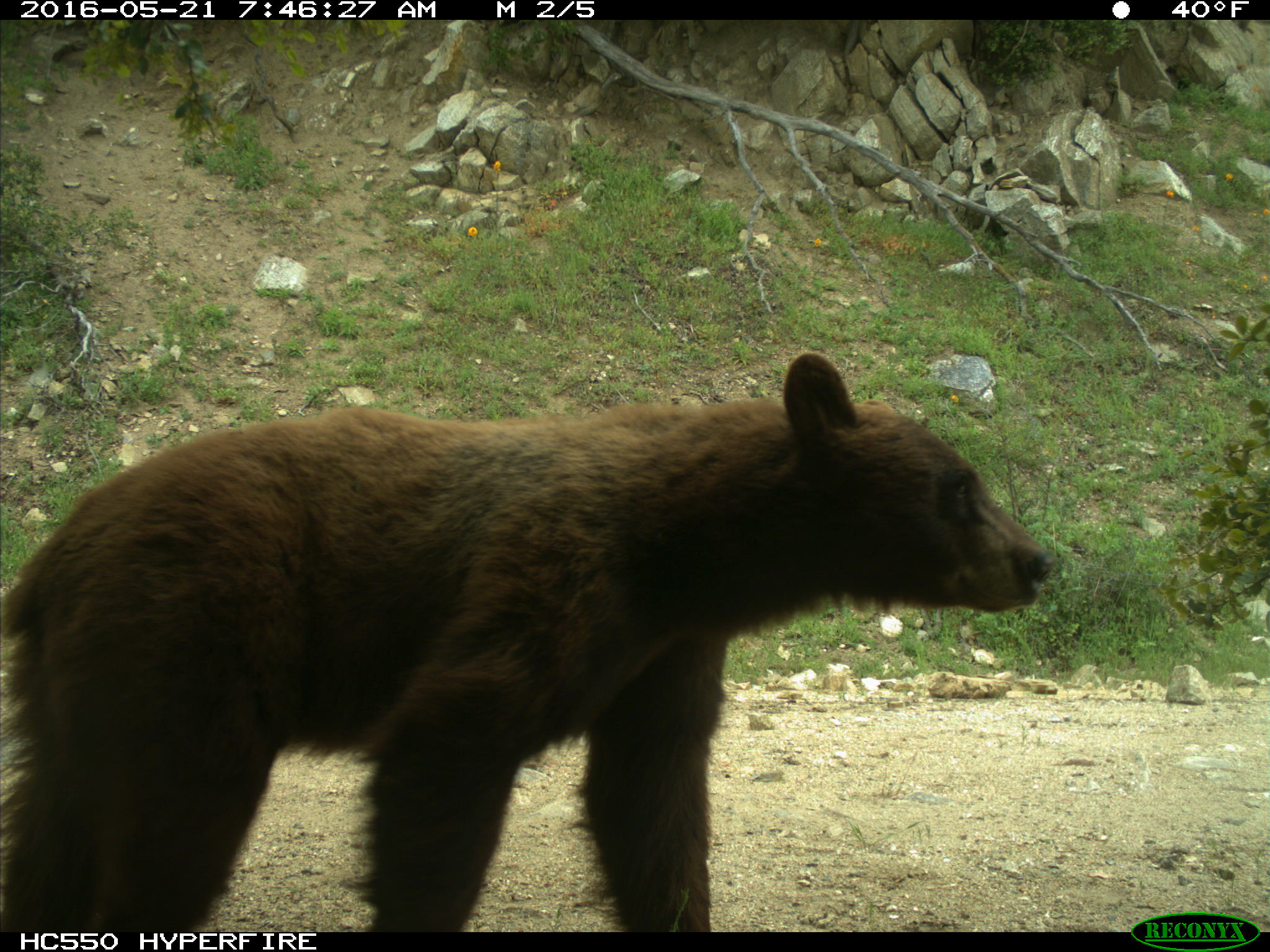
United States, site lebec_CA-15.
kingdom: Animalia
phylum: Chordata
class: Mammalia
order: Carnivora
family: Ursidae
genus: Ursus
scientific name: Ursus americanus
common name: american black bear